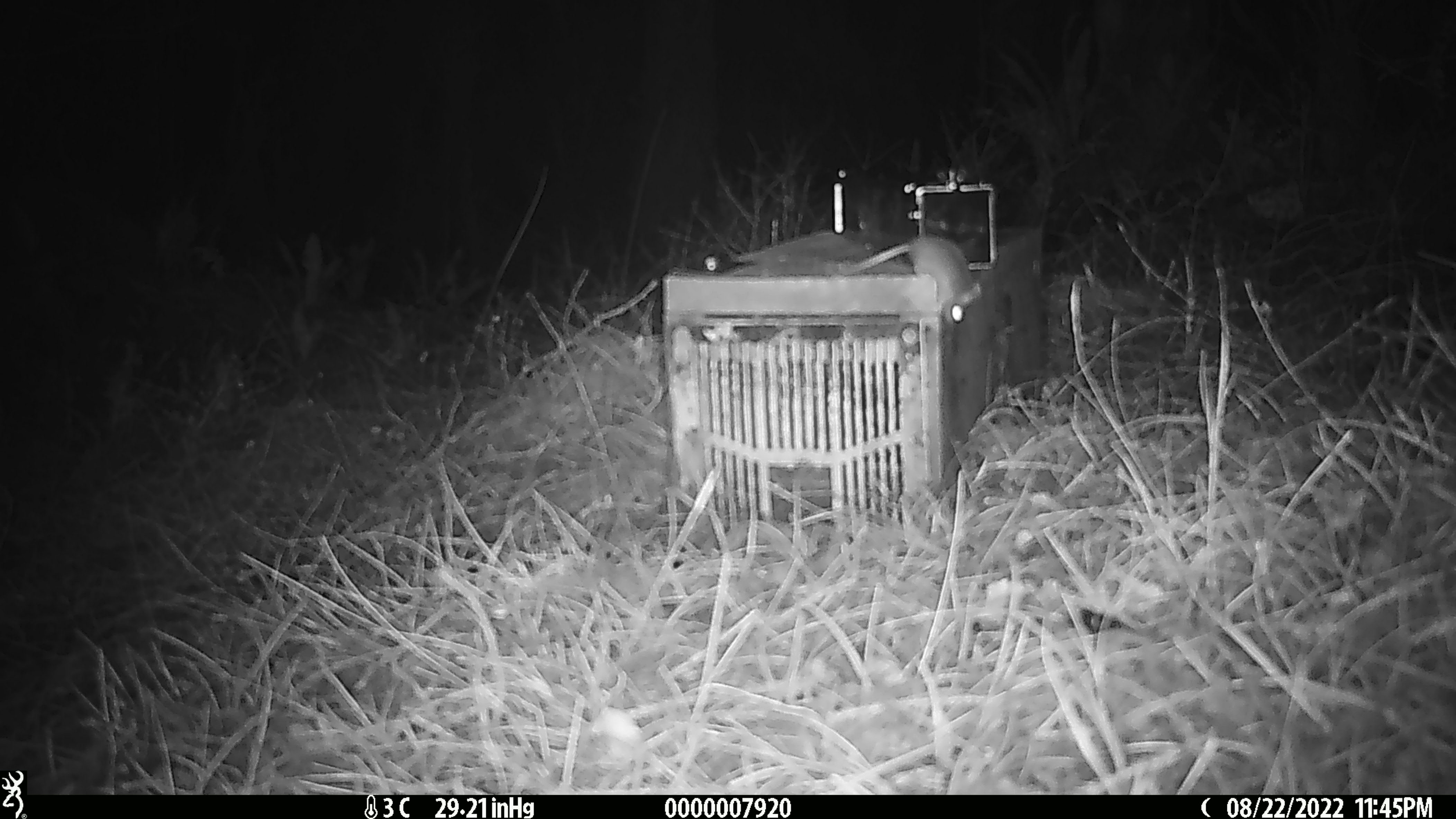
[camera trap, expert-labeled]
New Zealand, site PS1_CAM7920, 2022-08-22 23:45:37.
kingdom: Animalia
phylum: Chordata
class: Mammalia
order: Rodentia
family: Muridae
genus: Mus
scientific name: Mus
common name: mouse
Mouse (Mus).